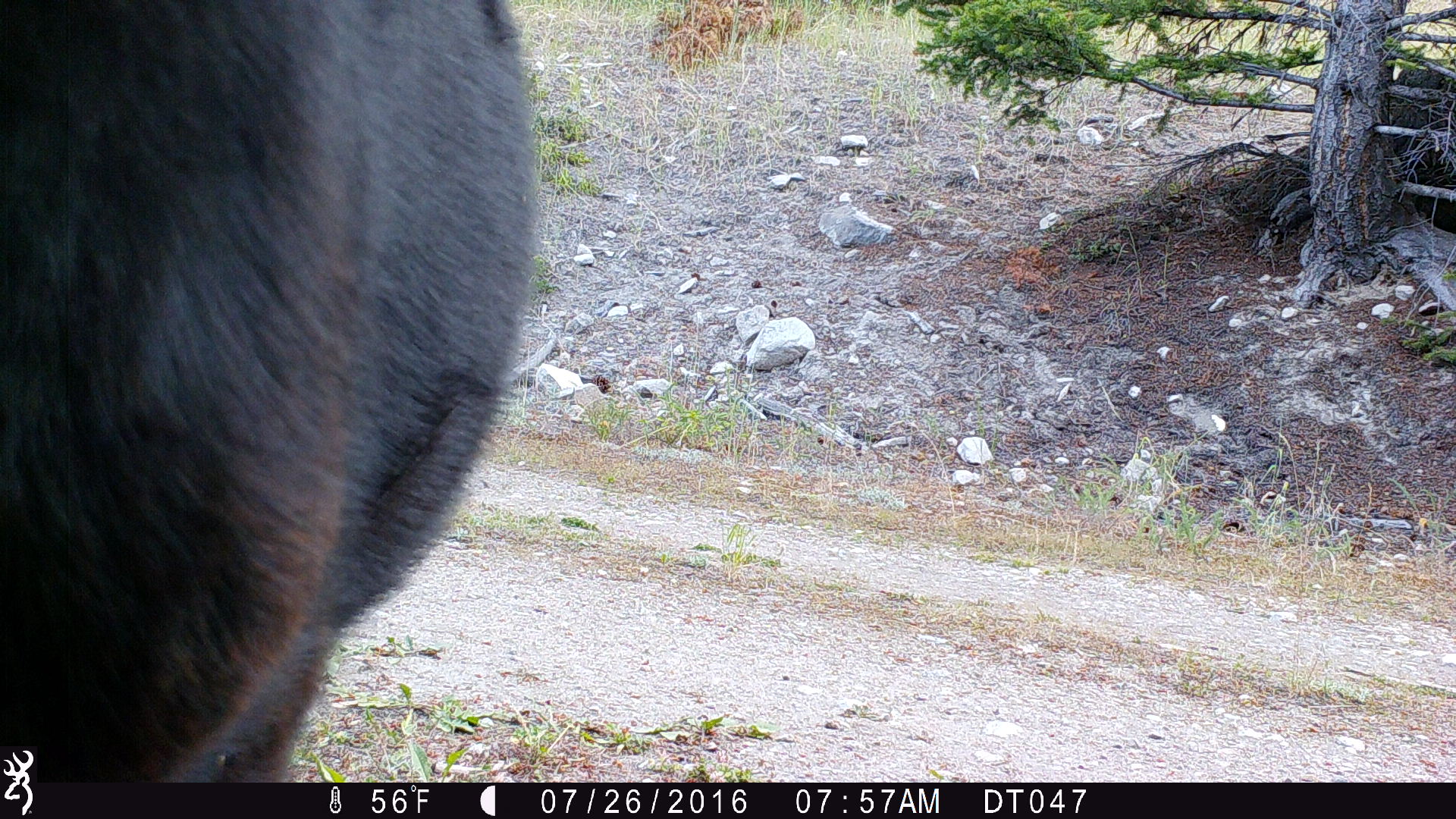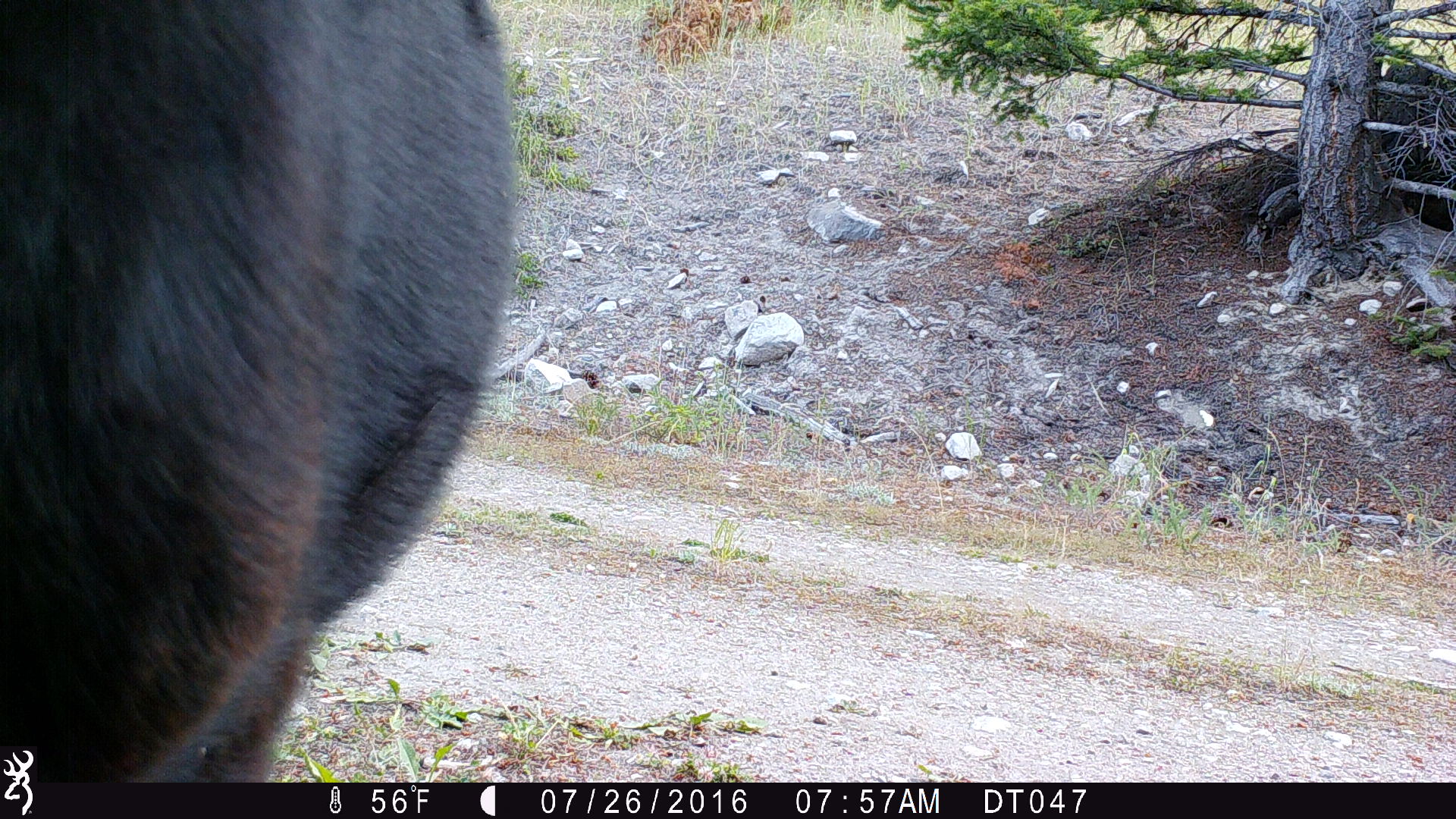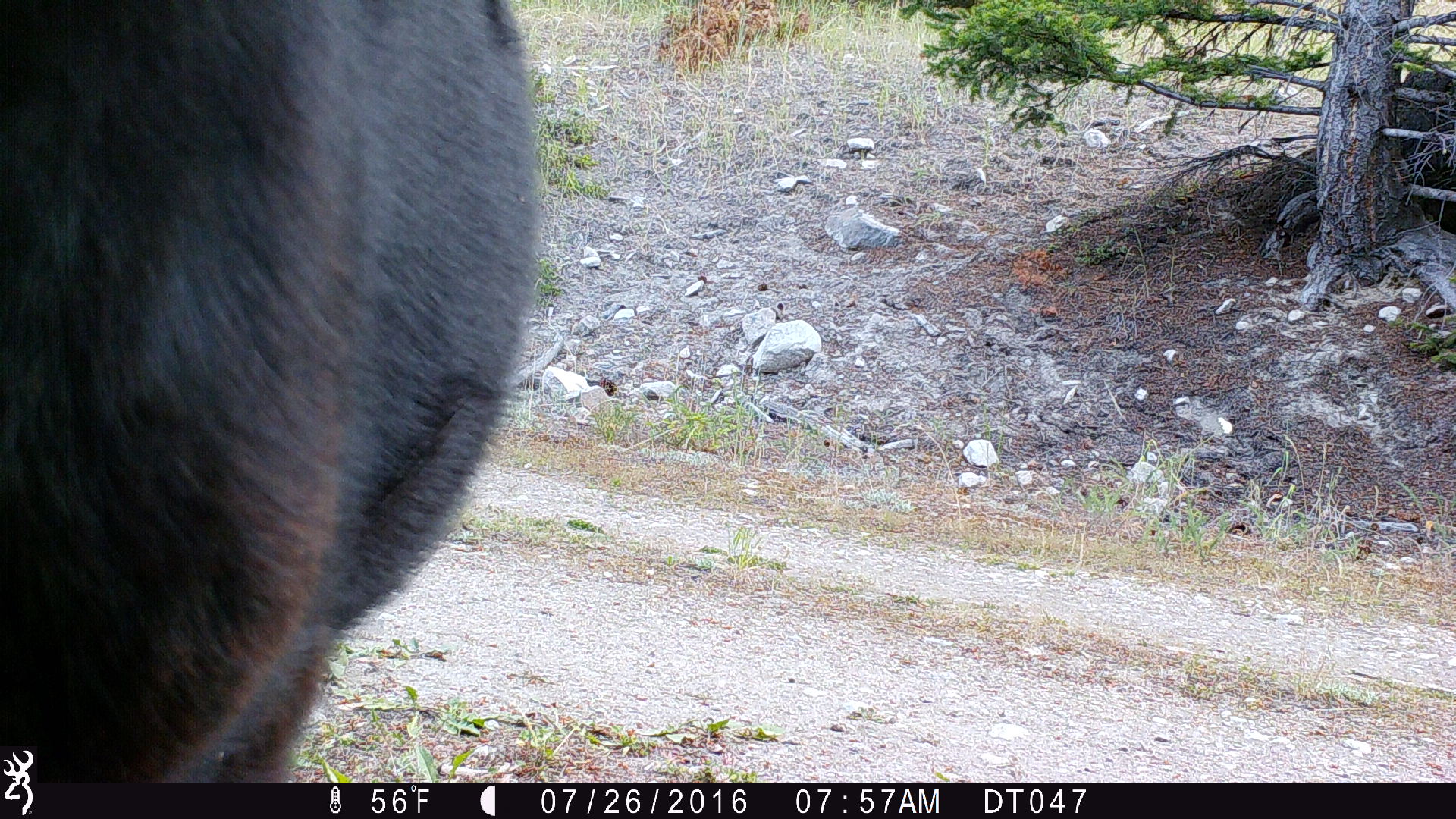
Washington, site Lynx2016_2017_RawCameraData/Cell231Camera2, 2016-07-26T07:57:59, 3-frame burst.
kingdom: Animalia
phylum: Chordata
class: Mammalia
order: Artiodactyla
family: Bovidae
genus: Bos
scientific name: Bos taurus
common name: domestic cattle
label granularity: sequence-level